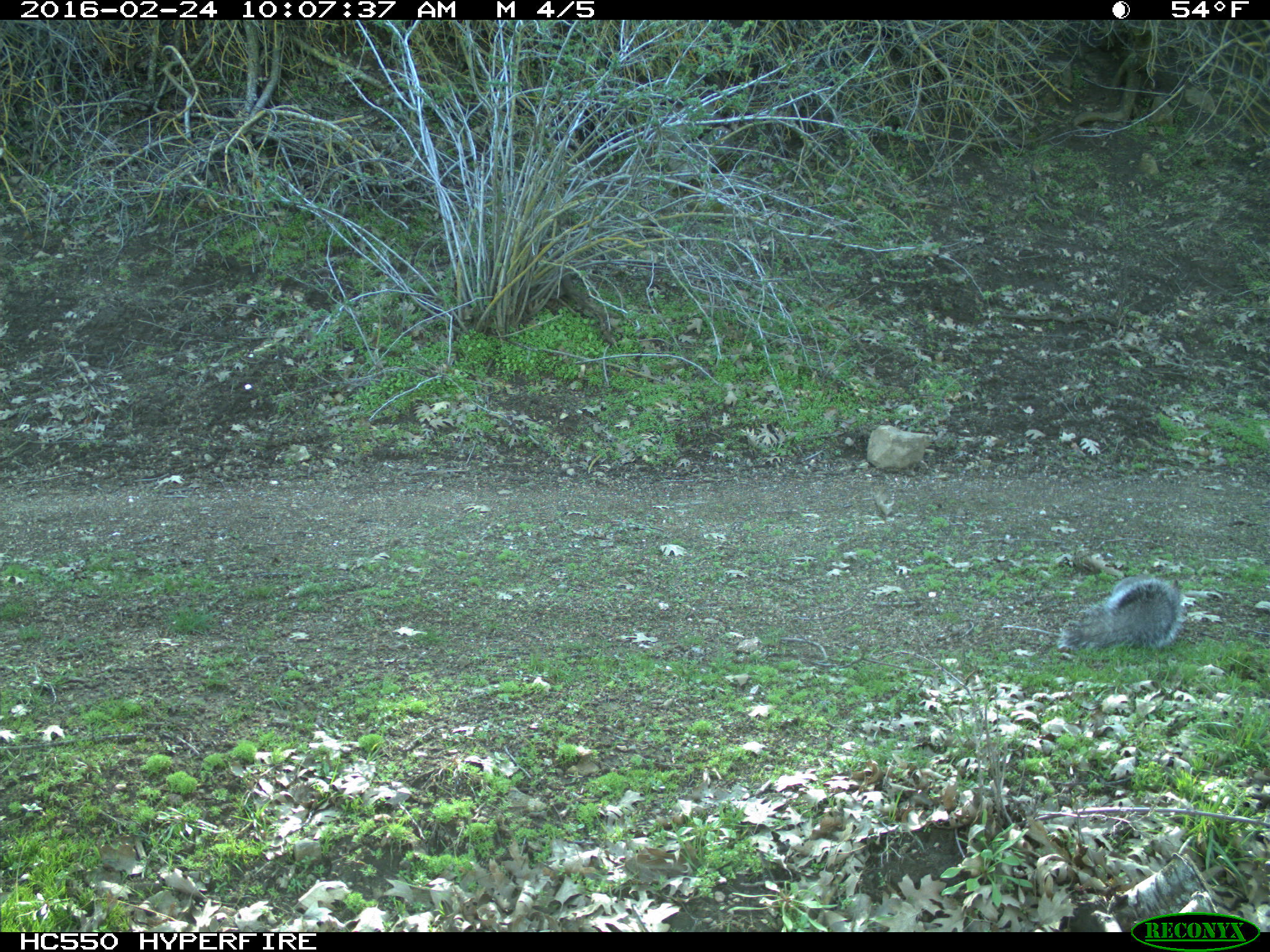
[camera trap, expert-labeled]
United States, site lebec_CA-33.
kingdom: Animalia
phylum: Chordata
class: Mammalia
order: Rodentia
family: Sciuridae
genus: Sciurus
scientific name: Sciurus carolinensis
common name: eastern gray squirrel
Sciurus carolinensis (eastern gray squirrel).